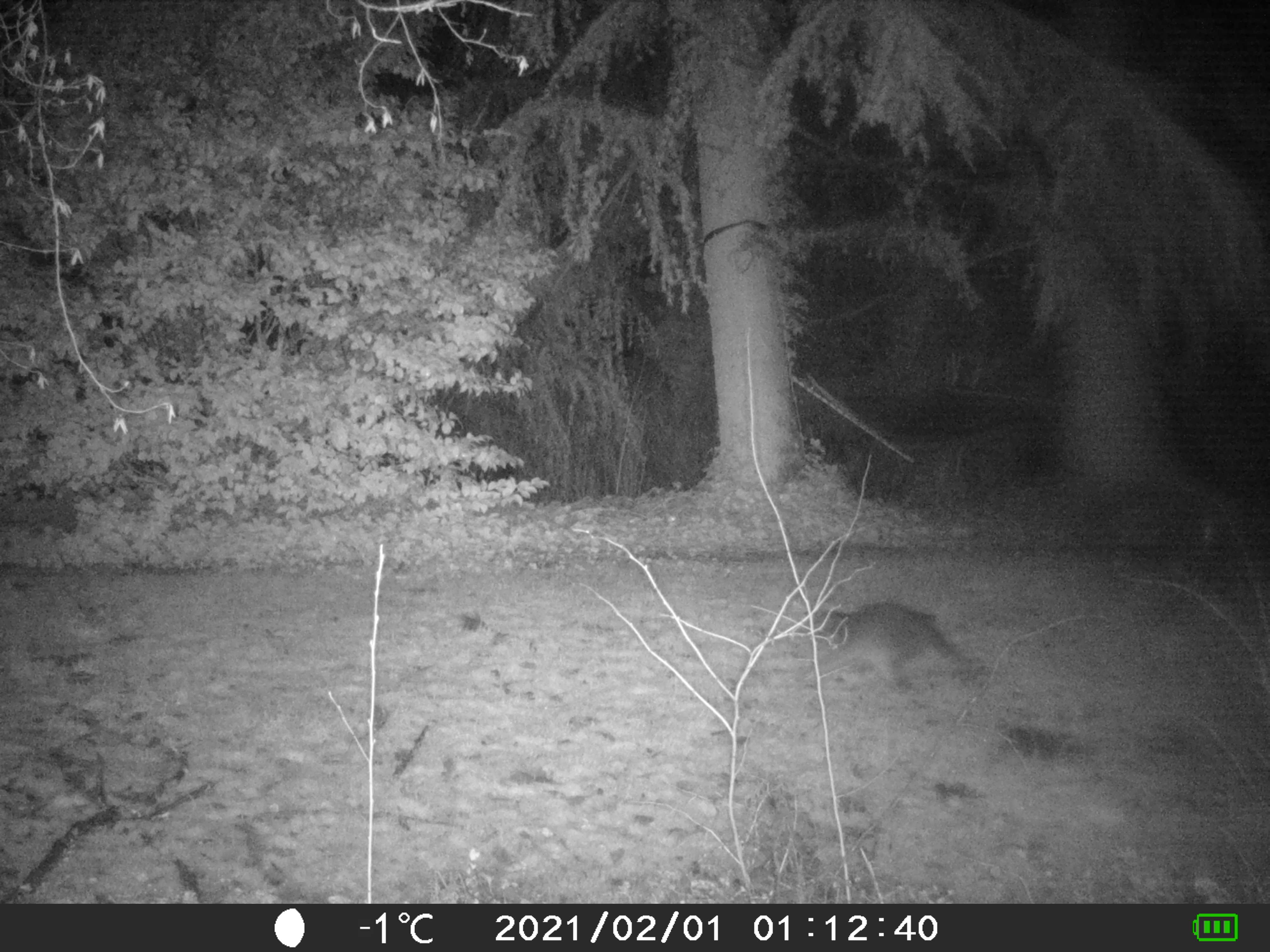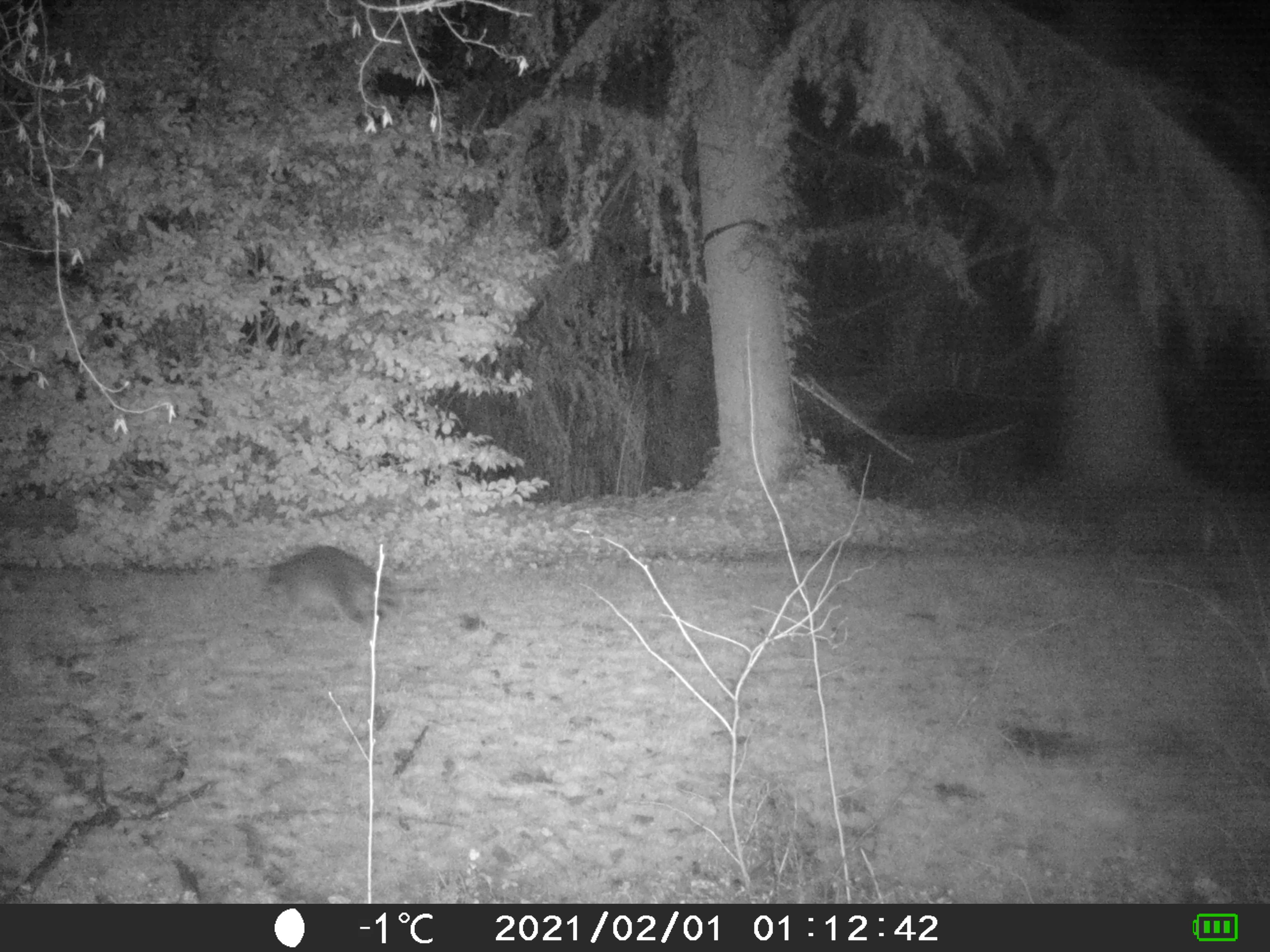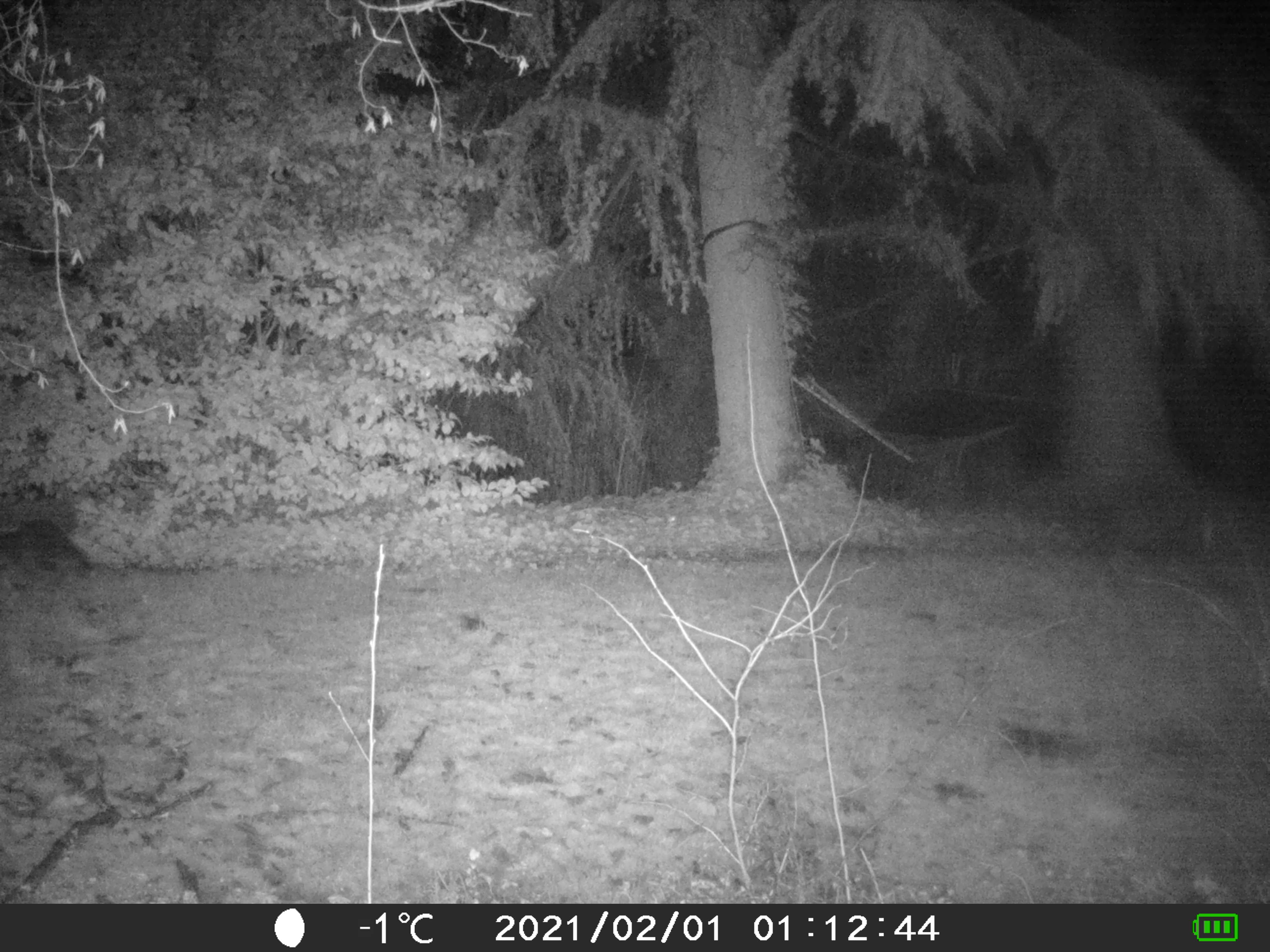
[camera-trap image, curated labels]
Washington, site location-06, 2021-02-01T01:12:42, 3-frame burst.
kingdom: Animalia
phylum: Chordata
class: Mammalia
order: Carnivora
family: Procyonidae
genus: Procyon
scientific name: Procyon lotor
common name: common raccoon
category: raccoon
Raccoon (common raccoon) (Procyon lotor).